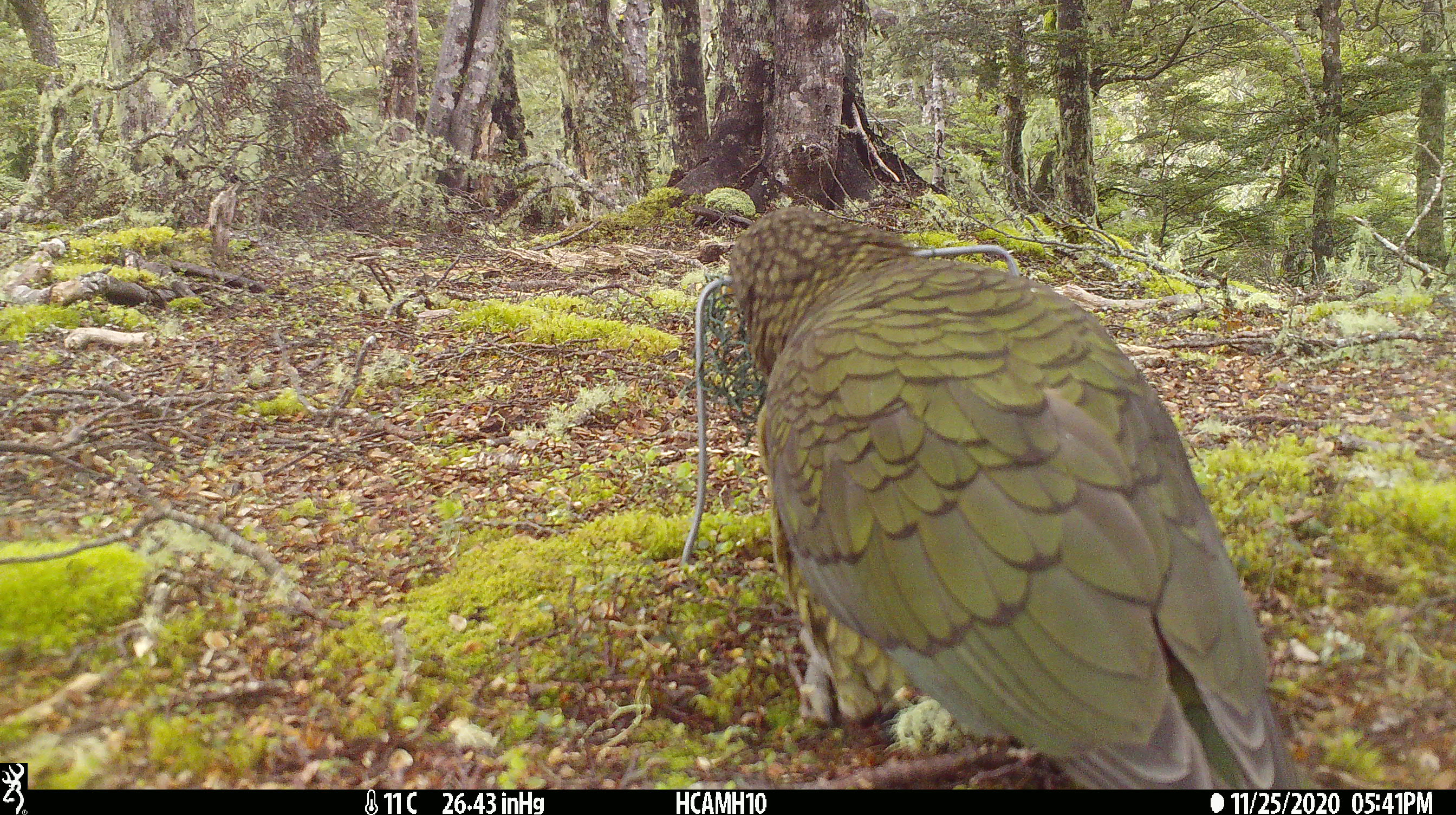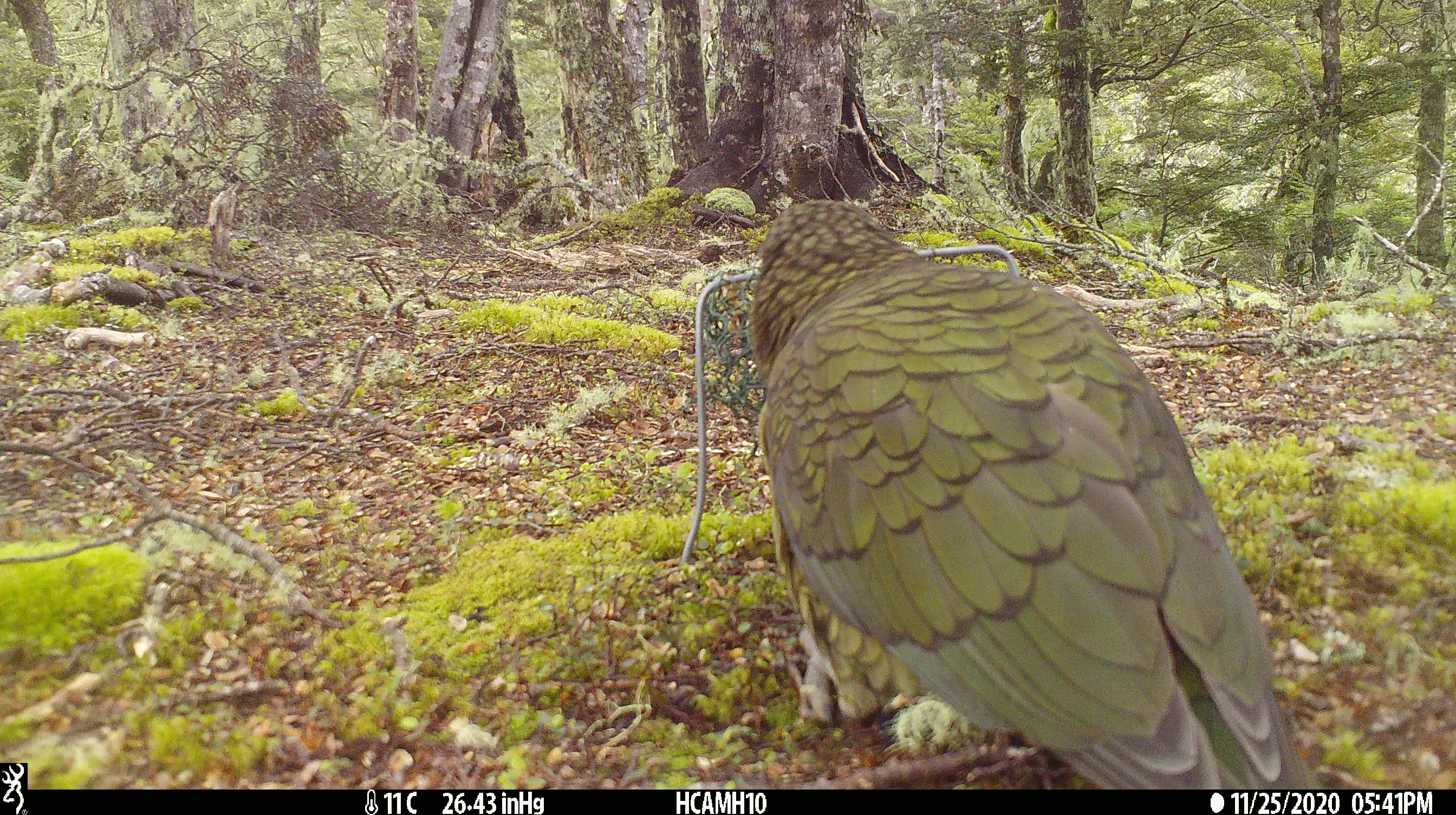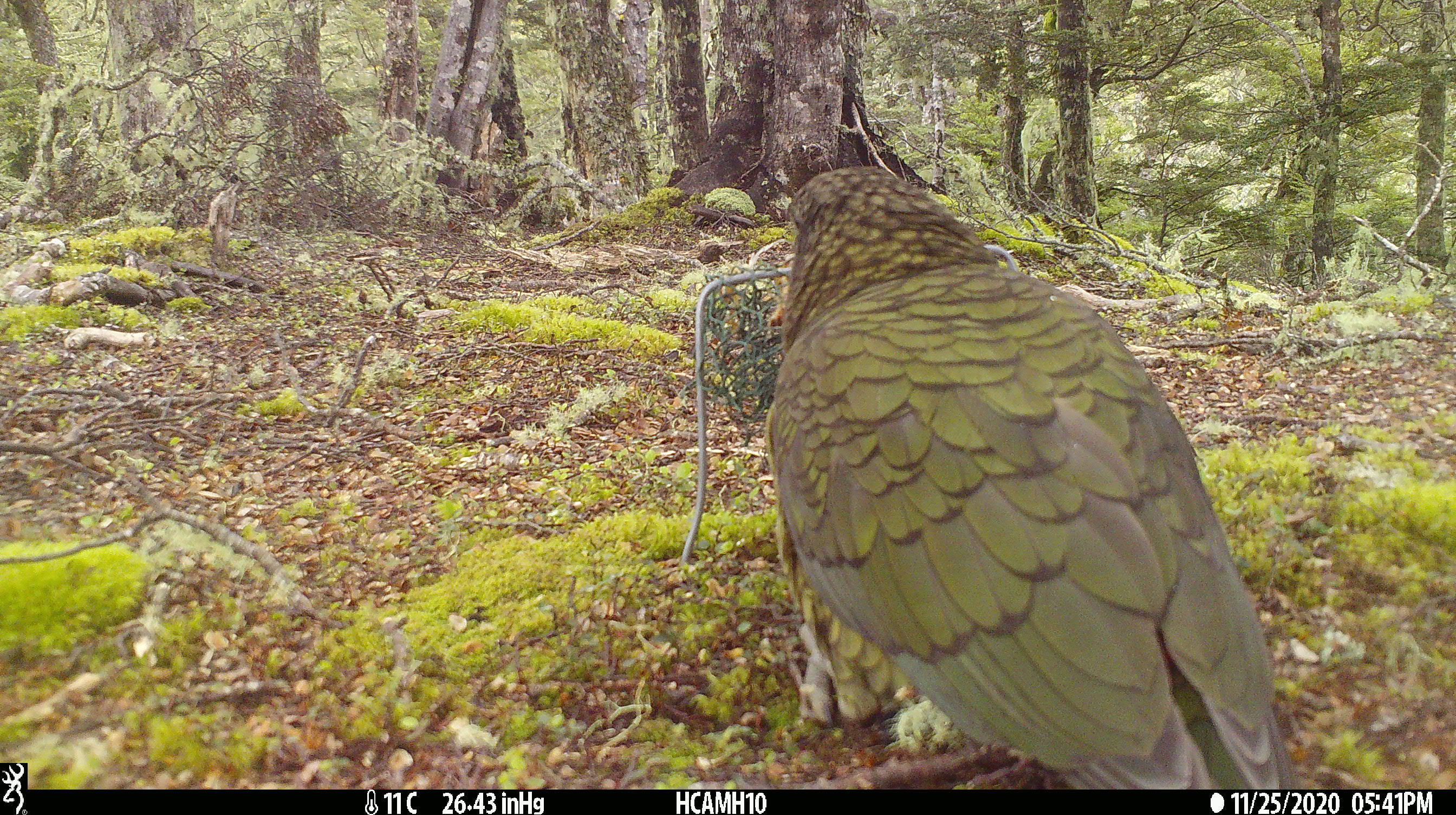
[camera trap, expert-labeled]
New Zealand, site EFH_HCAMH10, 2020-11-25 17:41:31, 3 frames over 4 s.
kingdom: Animalia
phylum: Chordata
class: Aves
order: Psittaciformes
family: Strigopidae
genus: Nestor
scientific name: Nestor notabilis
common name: kea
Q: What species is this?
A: Kea (Nestor notabilis).